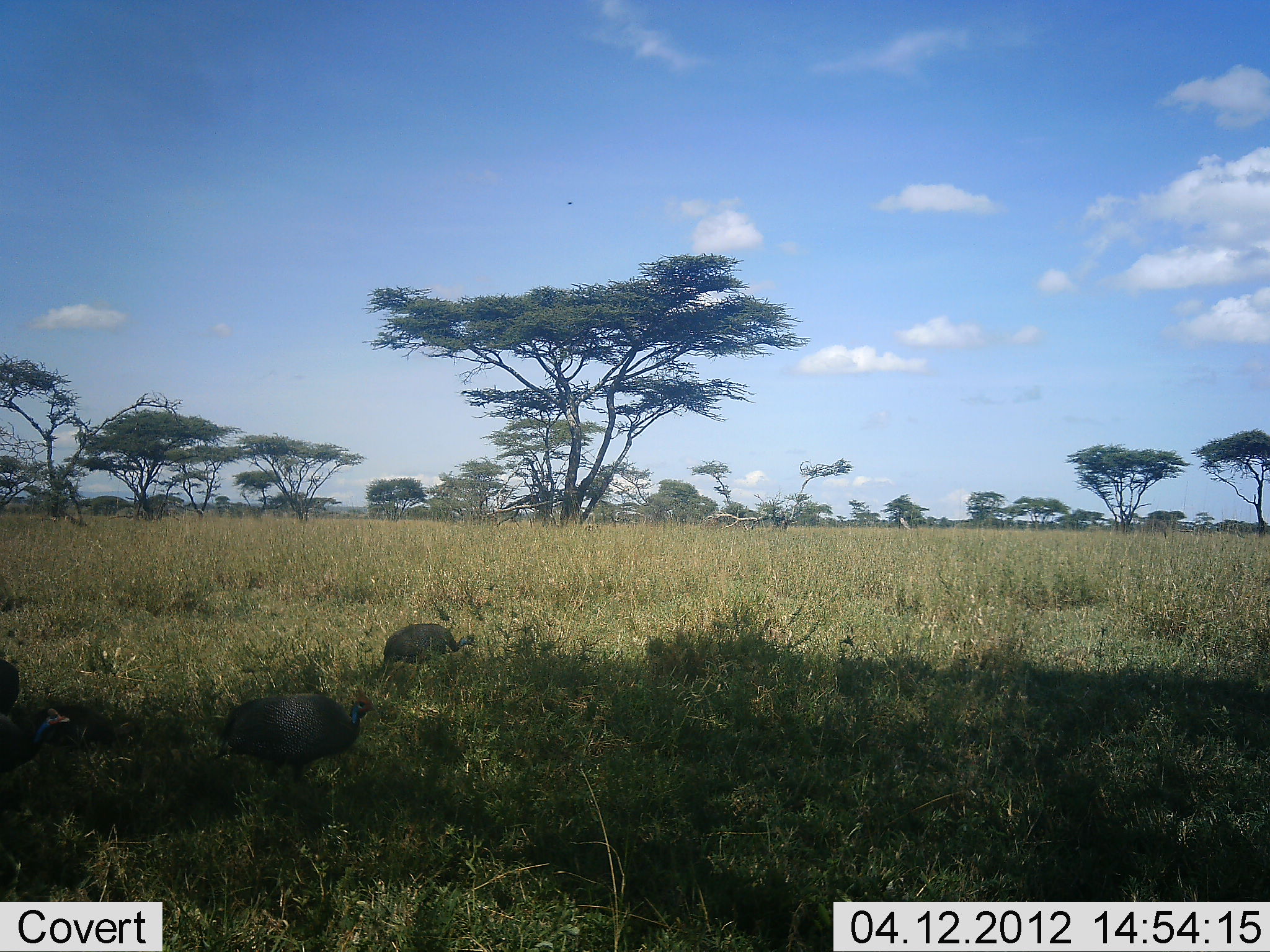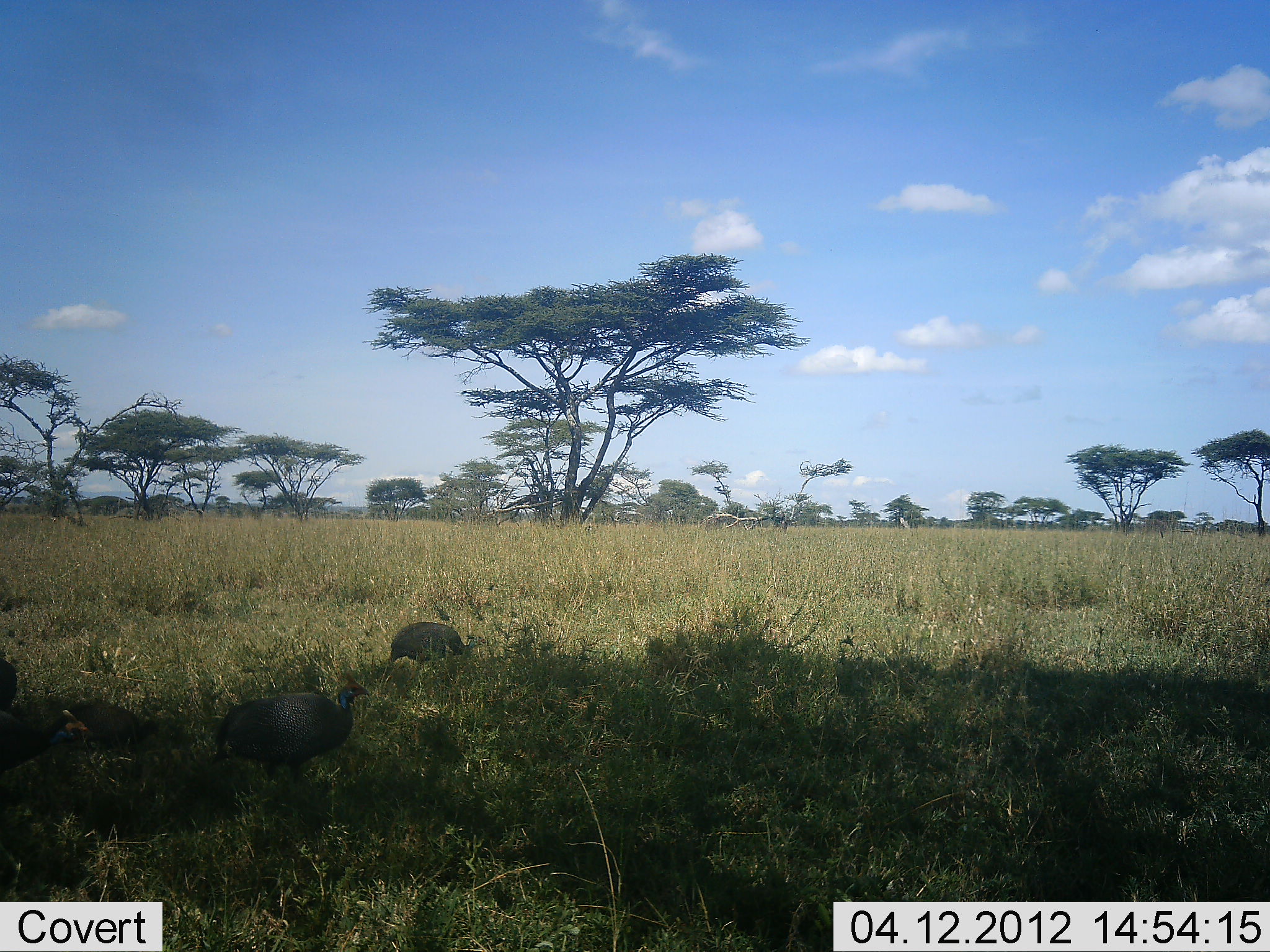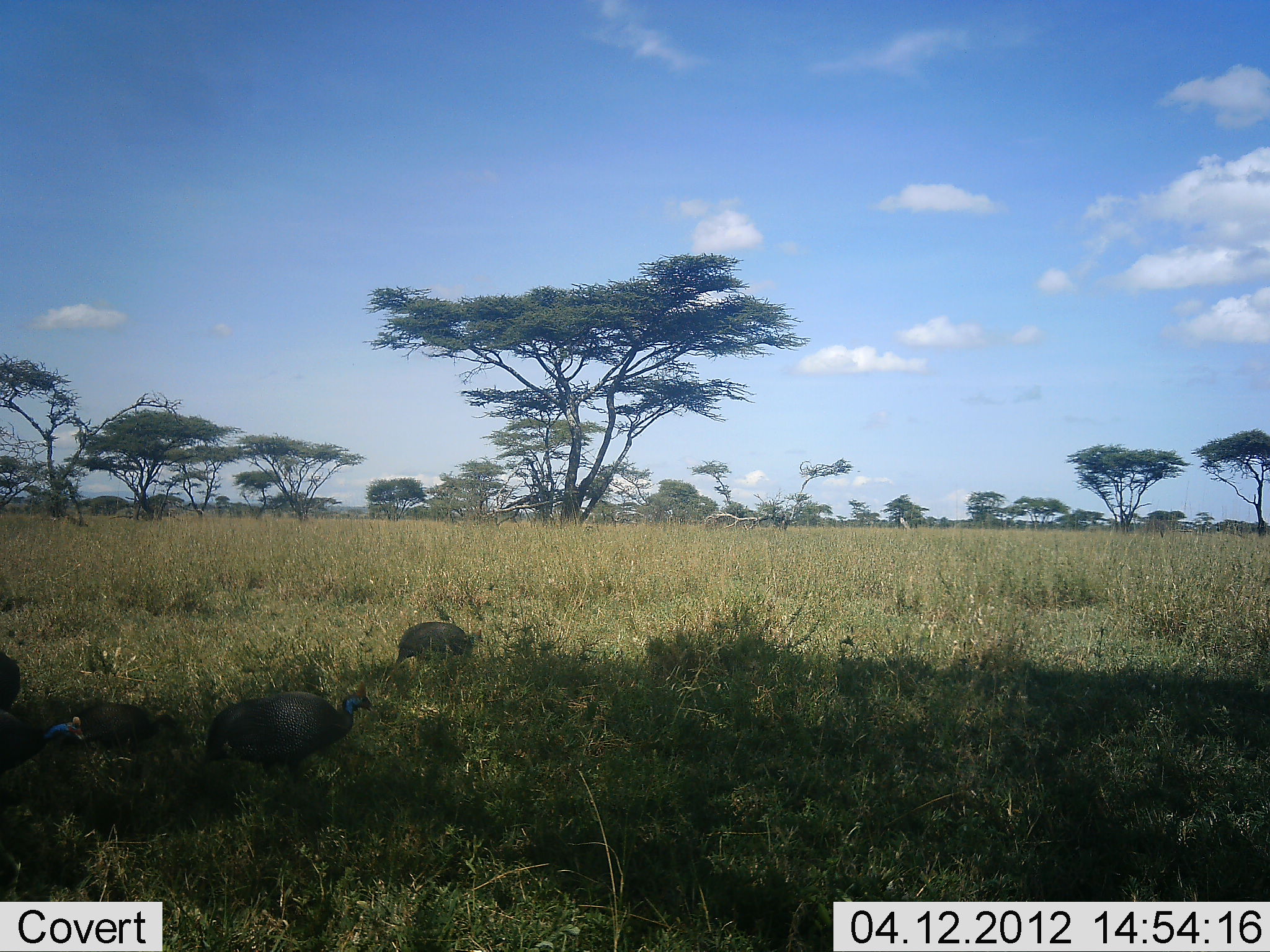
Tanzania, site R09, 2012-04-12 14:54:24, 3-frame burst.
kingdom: Animalia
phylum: Chordata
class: Aves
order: Galliformes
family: Numididae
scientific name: Numididae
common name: guinea fowl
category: guineafowl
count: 4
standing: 55%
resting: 0%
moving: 41%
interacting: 0%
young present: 5%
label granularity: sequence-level